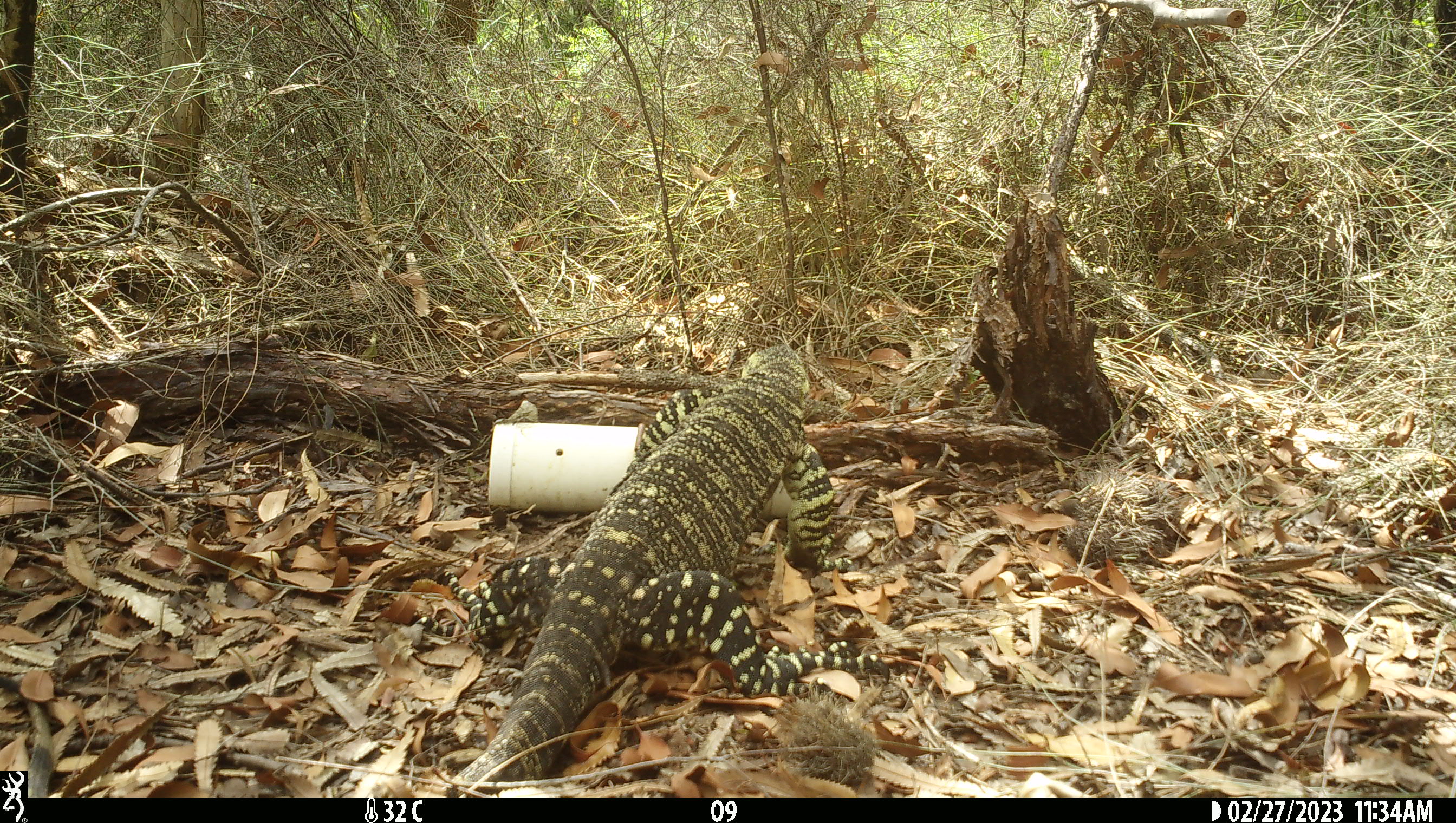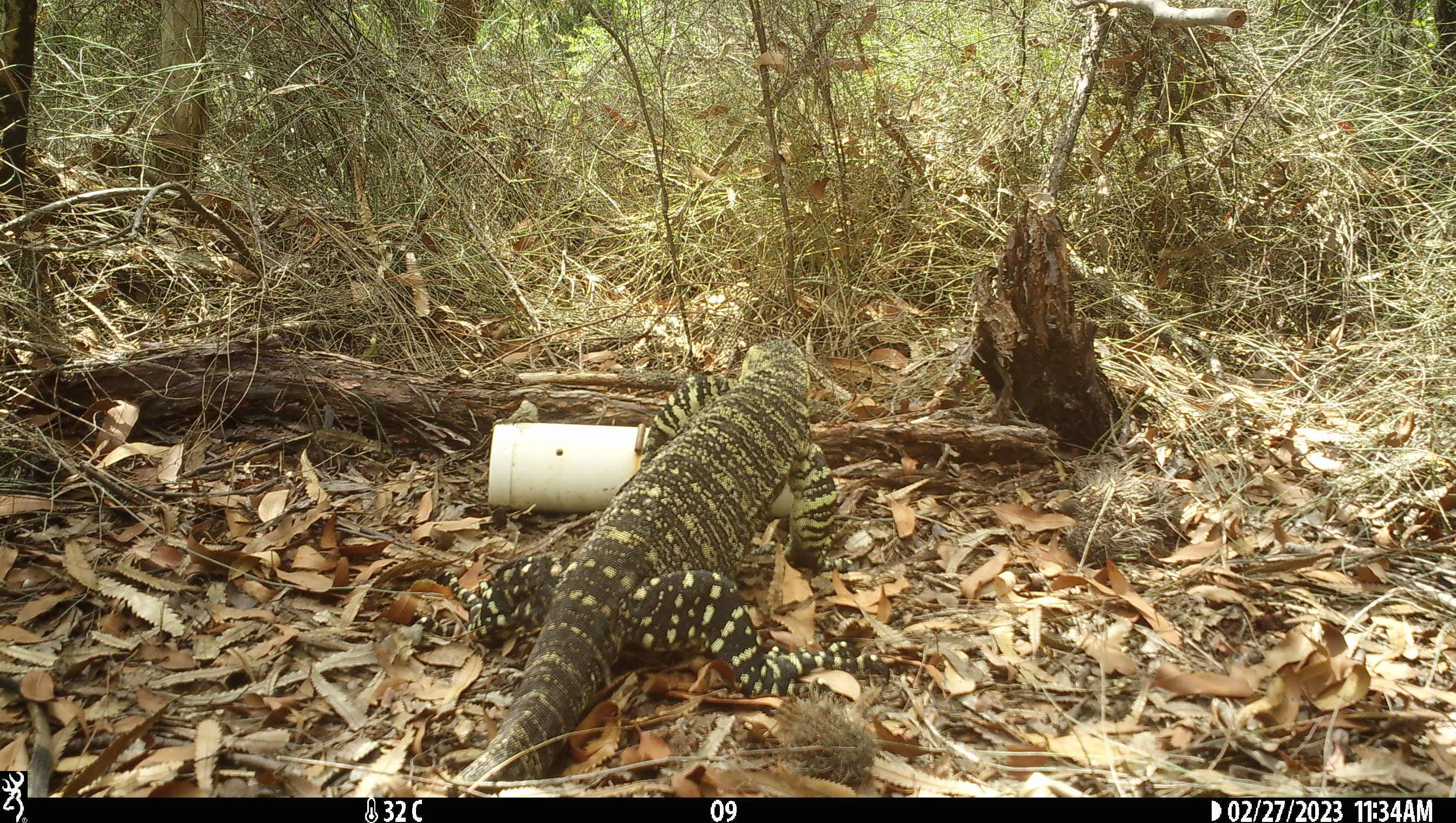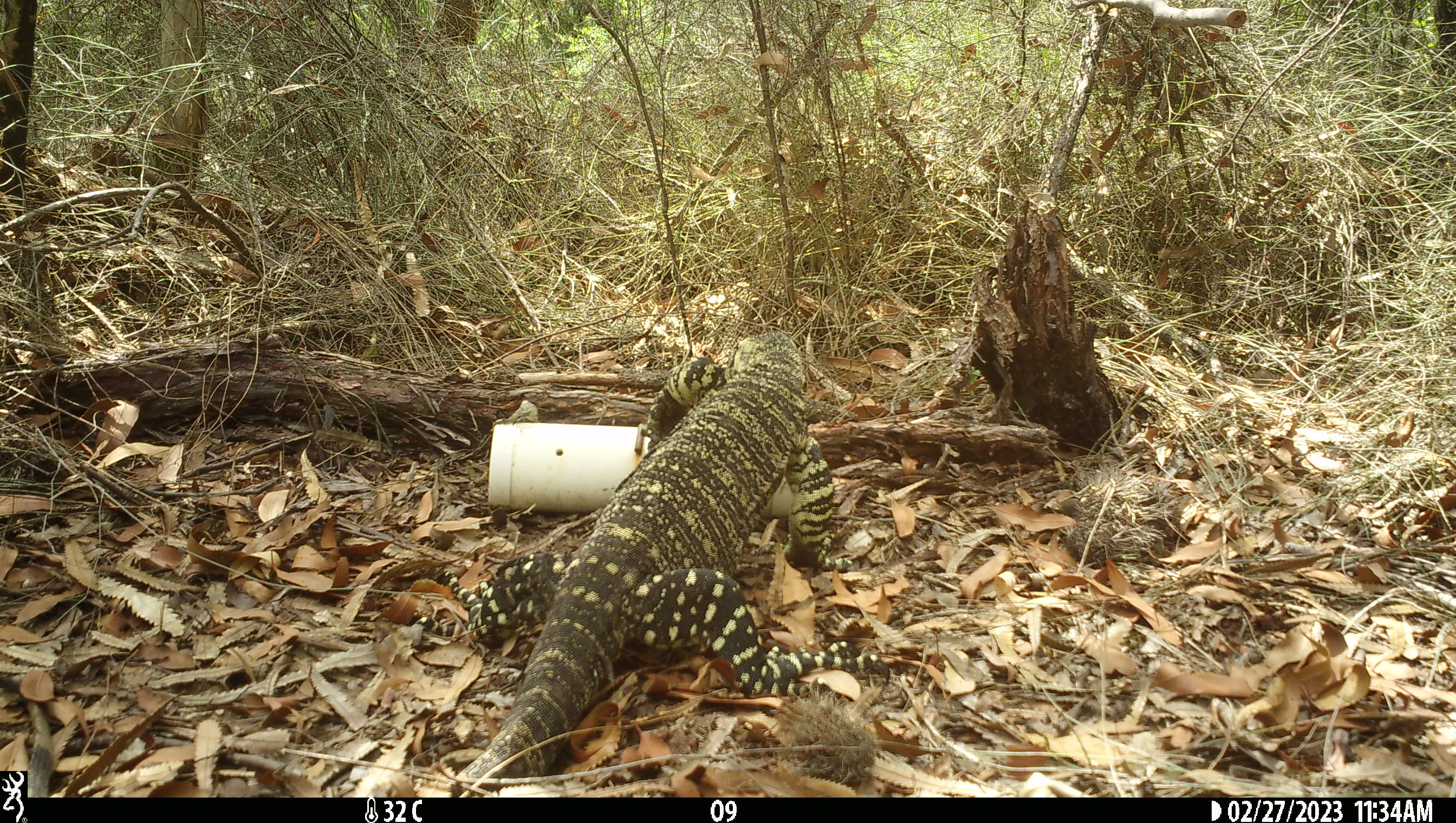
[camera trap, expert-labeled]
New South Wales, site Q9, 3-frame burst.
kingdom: Animalia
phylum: Chordata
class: Reptilia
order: Squamata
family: Varanidae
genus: Varanus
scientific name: Varanus varius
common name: lace monitor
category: goanna